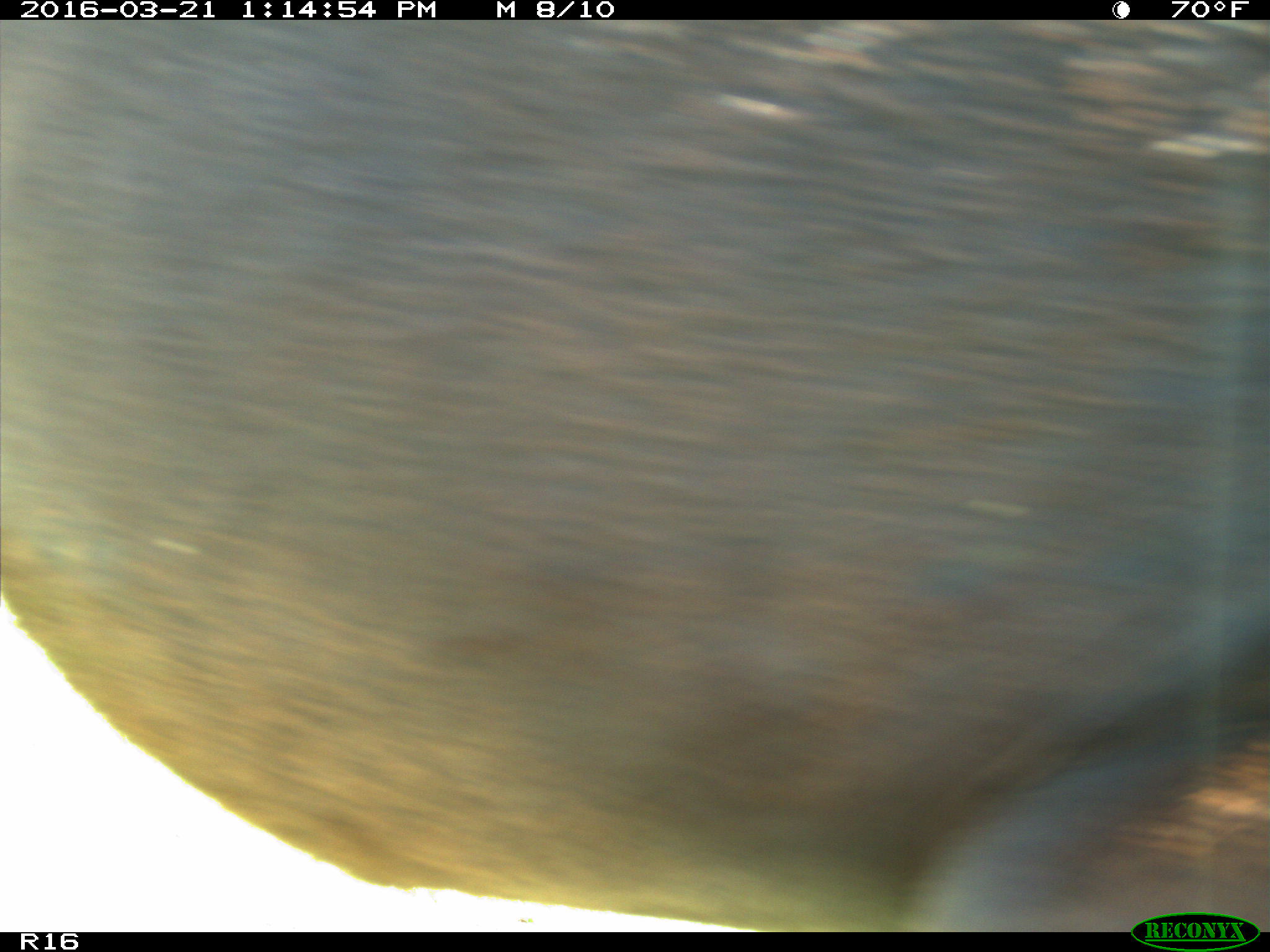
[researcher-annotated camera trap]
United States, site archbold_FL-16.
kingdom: Animalia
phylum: Chordata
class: Mammalia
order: Artiodactyla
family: Bovidae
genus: Bos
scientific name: Bos taurus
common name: domestic cow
Bos taurus (domestic cow).